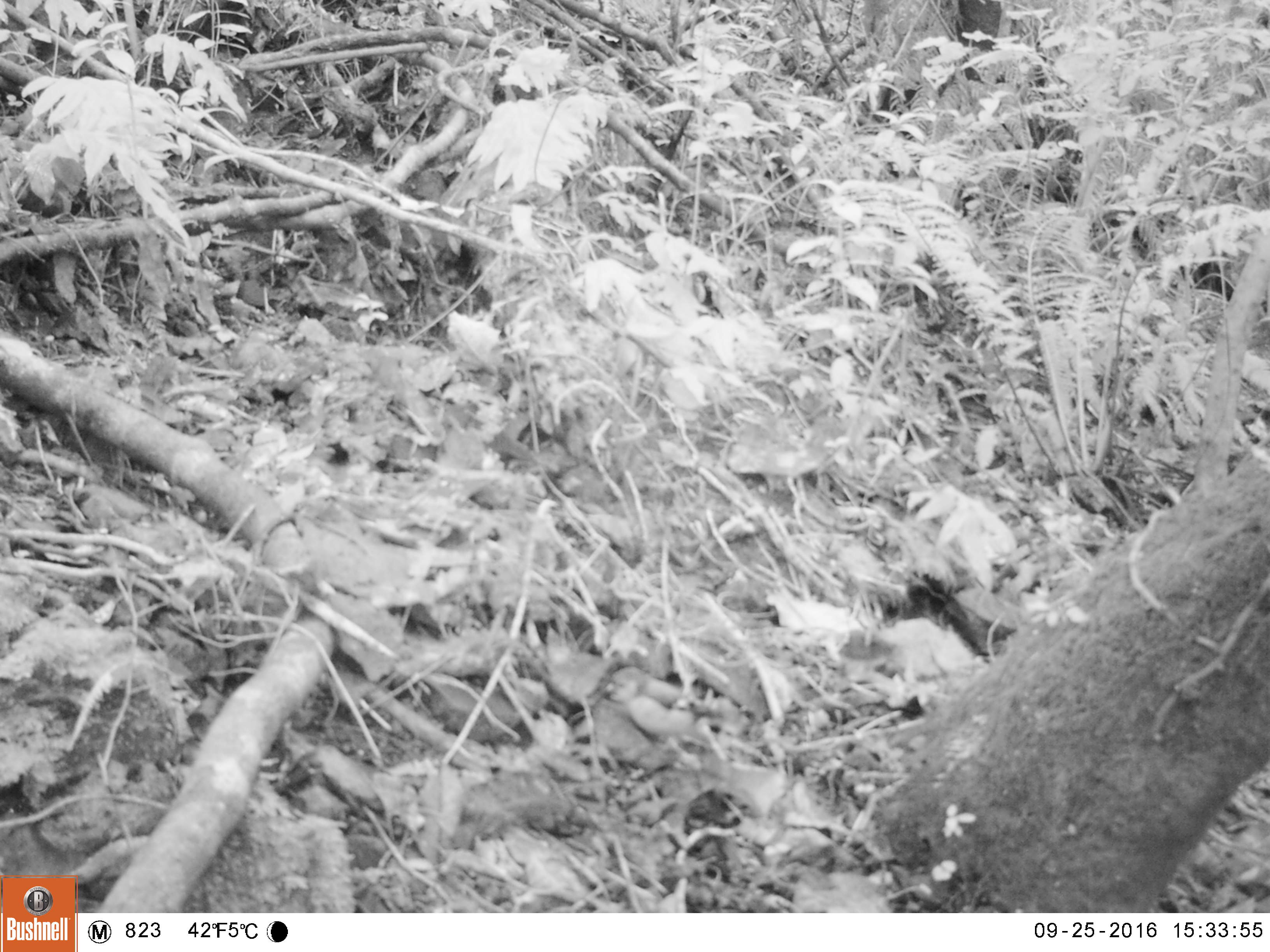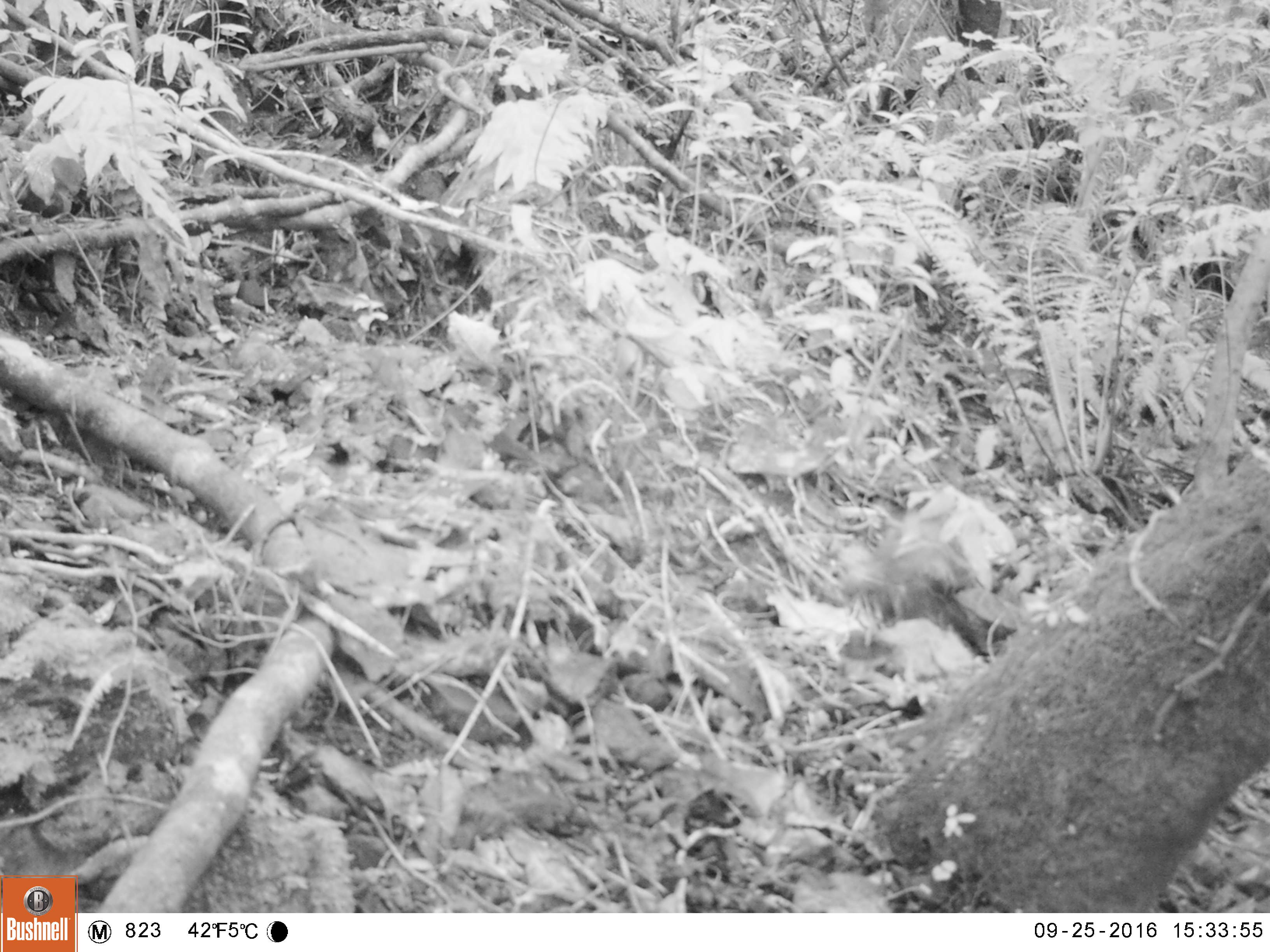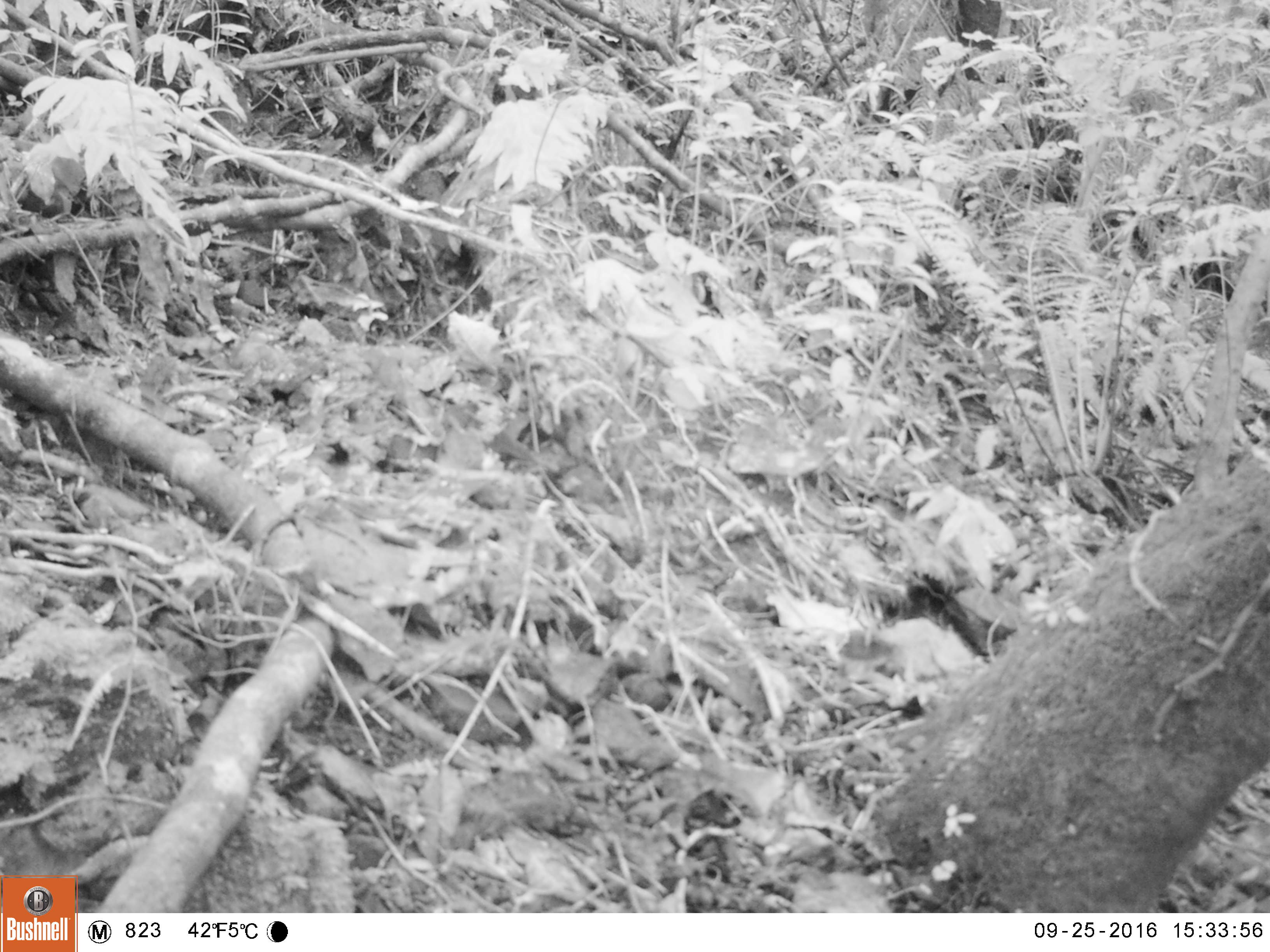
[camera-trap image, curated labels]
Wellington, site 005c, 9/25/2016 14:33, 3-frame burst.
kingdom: Animalia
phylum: Chordata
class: Aves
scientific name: Aves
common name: bird